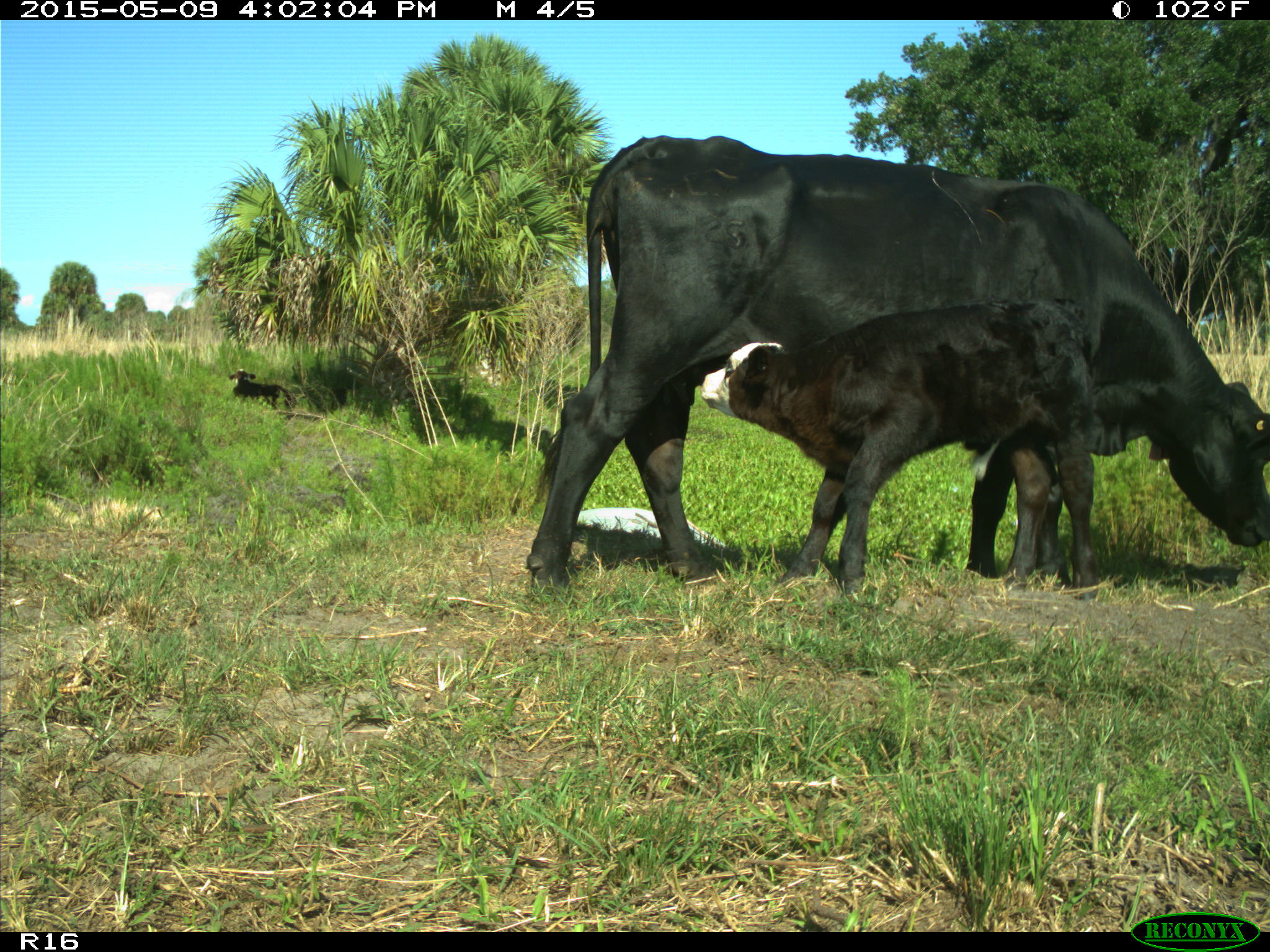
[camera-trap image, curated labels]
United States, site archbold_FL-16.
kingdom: Animalia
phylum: Chordata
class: Mammalia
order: Artiodactyla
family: Bovidae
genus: Bos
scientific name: Bos taurus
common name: domestic cow